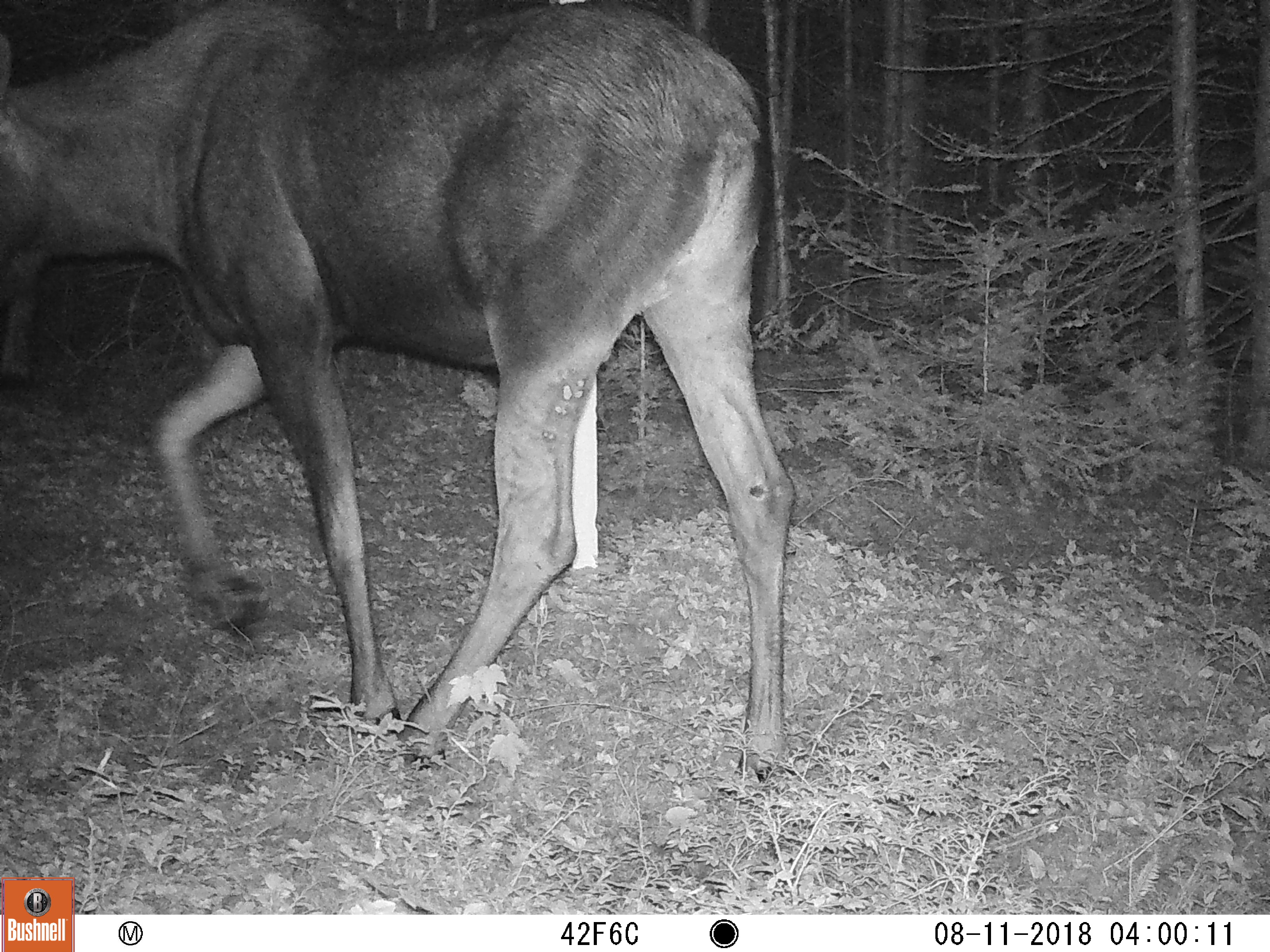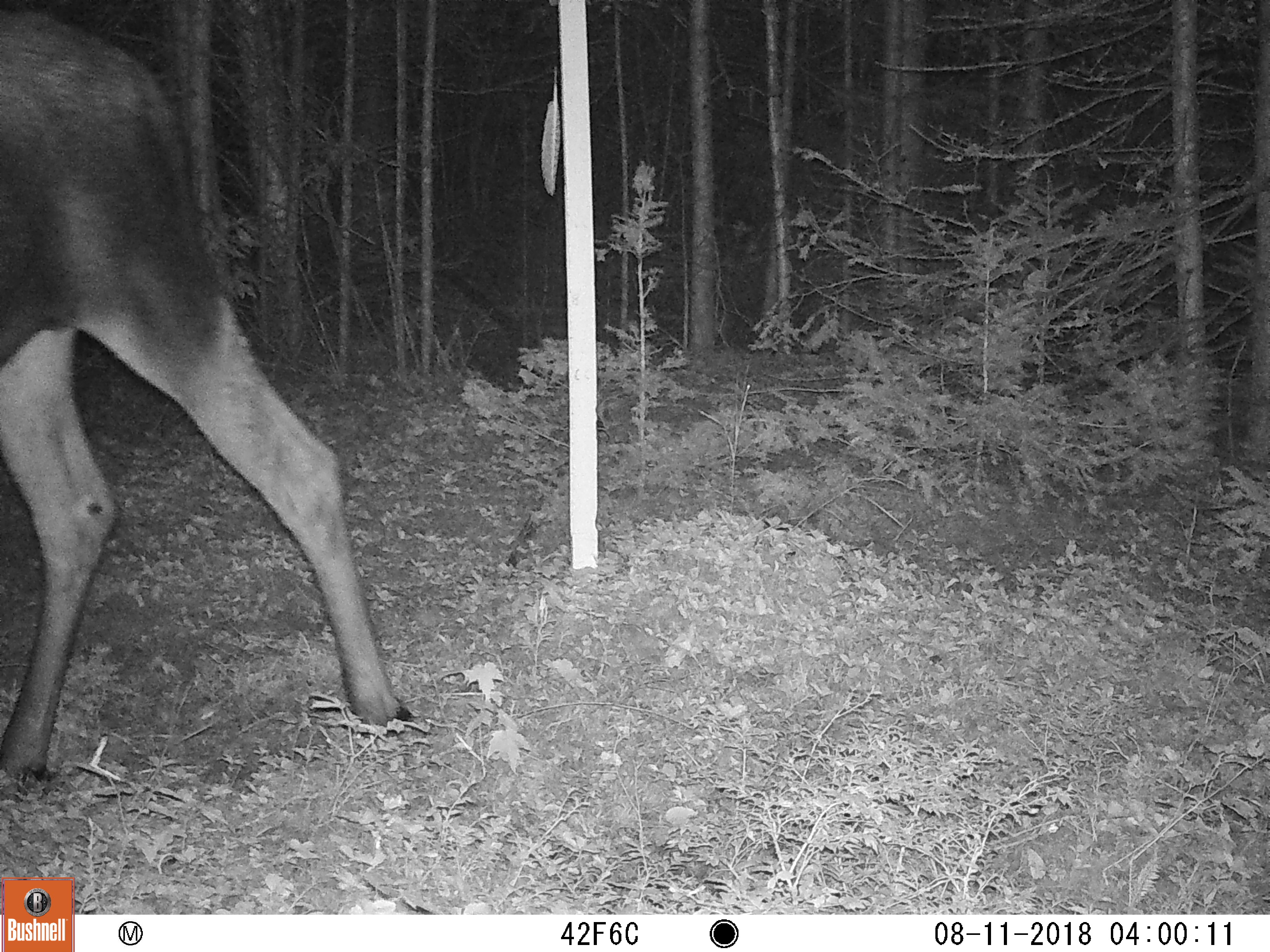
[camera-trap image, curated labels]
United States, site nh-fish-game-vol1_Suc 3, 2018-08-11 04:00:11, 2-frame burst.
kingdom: Animalia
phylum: Chordata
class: Mammalia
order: Artiodactyla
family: Cervidae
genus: Alces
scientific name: Alces alces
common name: moose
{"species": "moose (Alces alces)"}